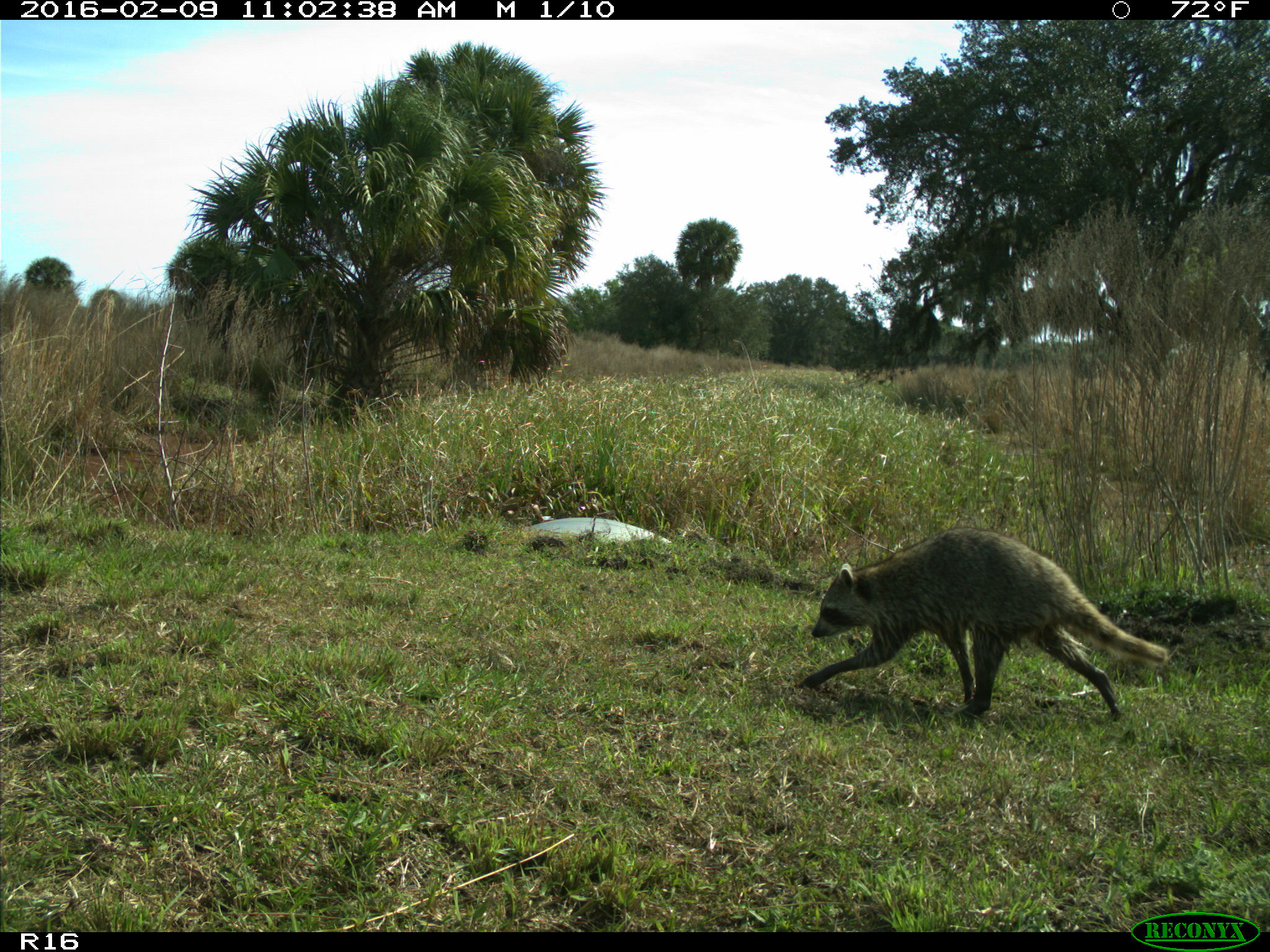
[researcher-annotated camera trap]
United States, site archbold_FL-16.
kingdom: Animalia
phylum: Chordata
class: Mammalia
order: Carnivora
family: Procyonidae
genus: Procyon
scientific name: Procyon lotor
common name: common raccoon